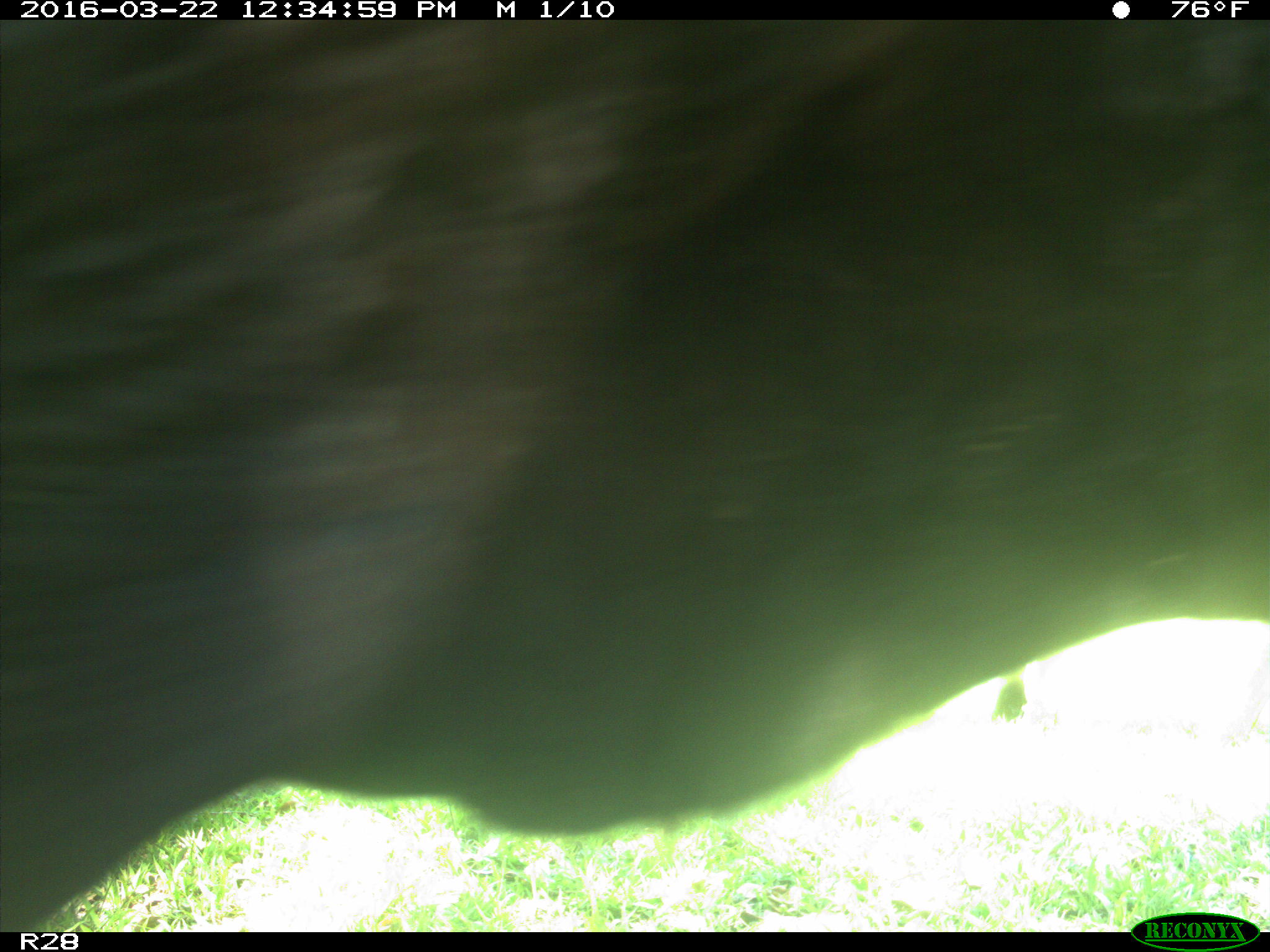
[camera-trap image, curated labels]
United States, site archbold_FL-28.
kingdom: Animalia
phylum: Chordata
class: Mammalia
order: Artiodactyla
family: Bovidae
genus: Bos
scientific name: Bos taurus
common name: domestic cow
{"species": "Bos taurus (domestic cow)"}